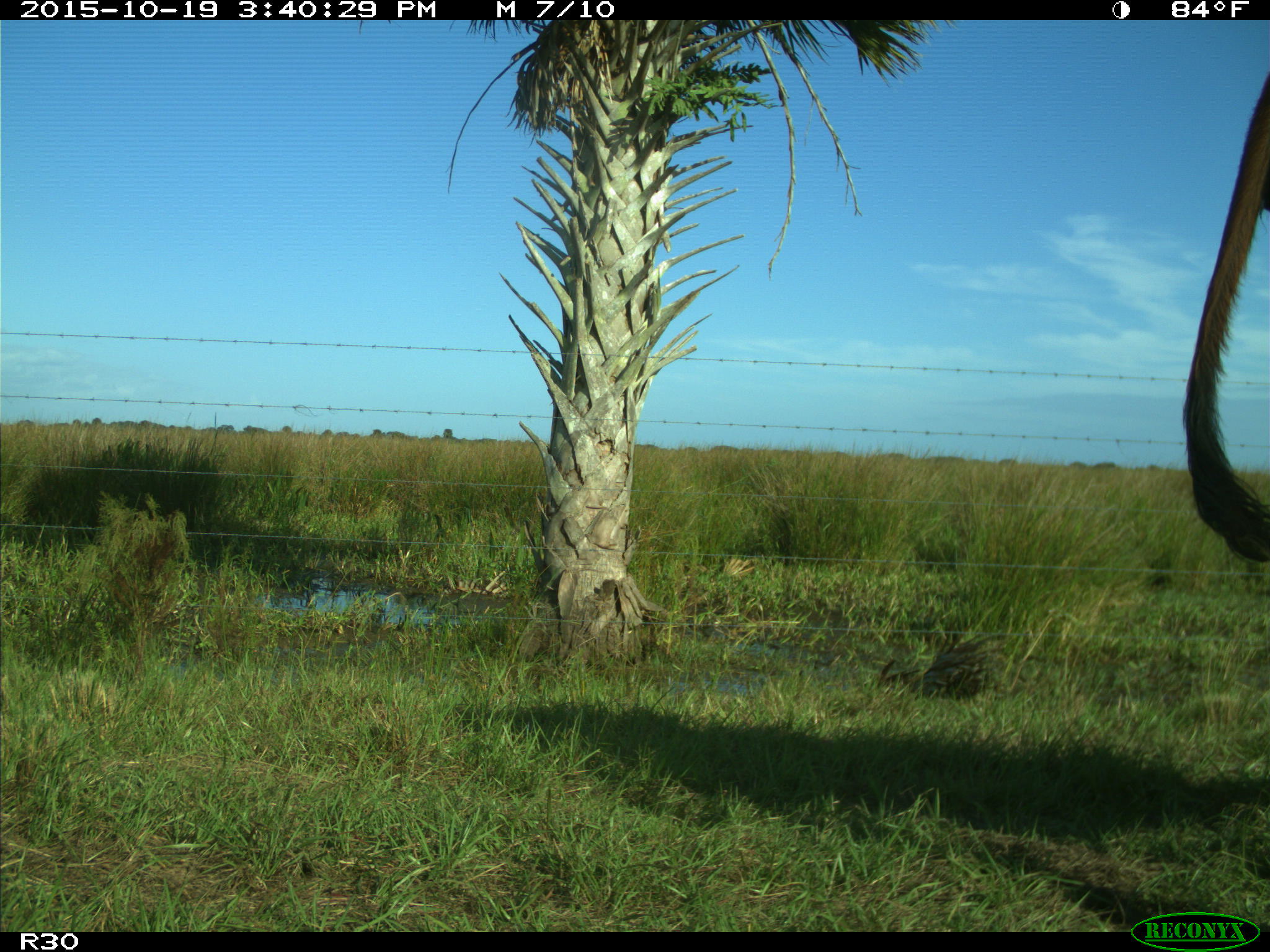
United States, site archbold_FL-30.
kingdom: Animalia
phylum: Chordata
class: Mammalia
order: Artiodactyla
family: Bovidae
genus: Bos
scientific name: Bos taurus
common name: domestic cow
Bos taurus (domestic cow).